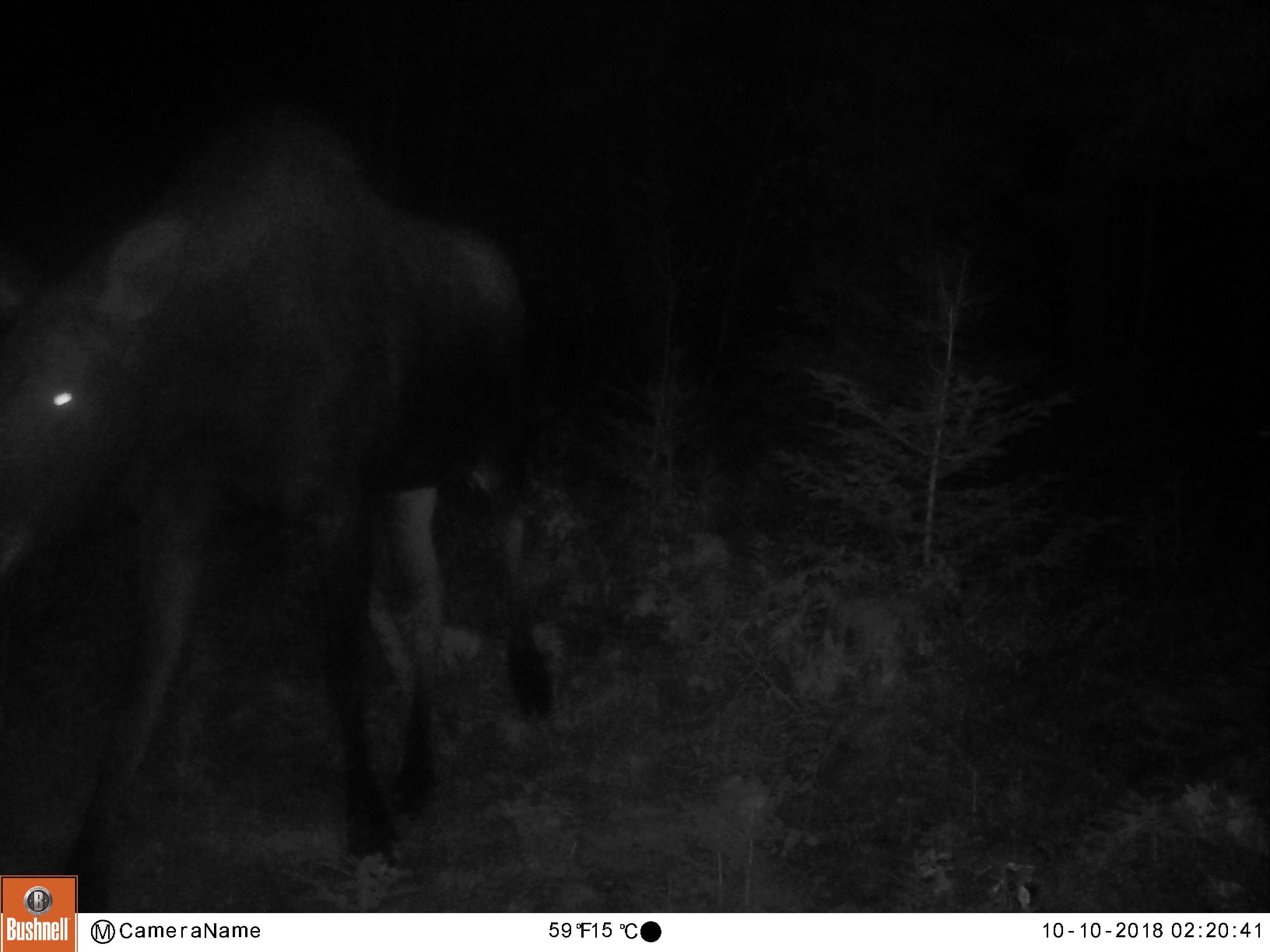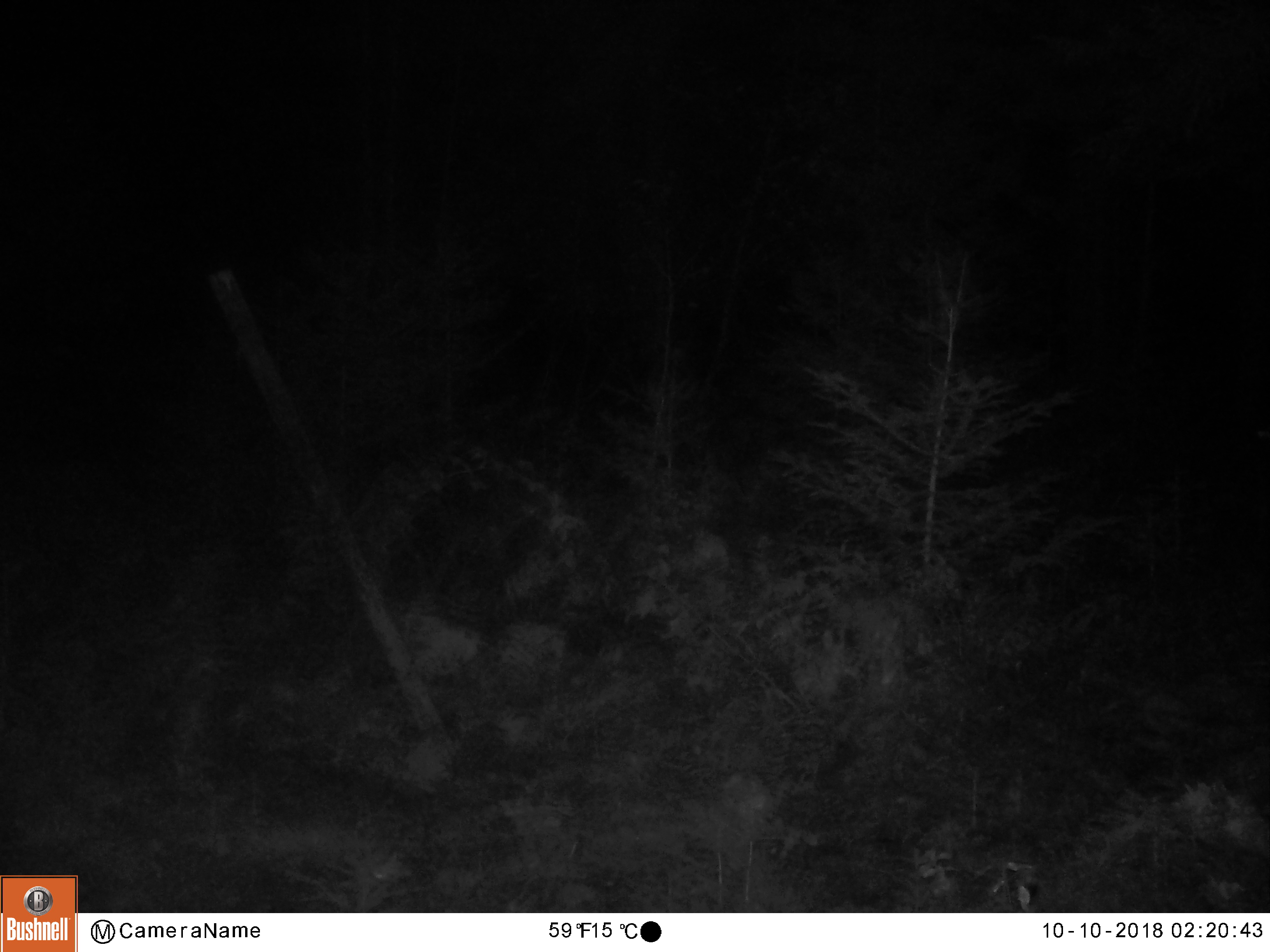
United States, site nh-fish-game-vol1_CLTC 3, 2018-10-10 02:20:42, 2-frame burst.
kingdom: Animalia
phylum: Chordata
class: Mammalia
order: Artiodactyla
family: Cervidae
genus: Alces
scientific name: Alces alces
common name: moose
Moose (Alces alces).